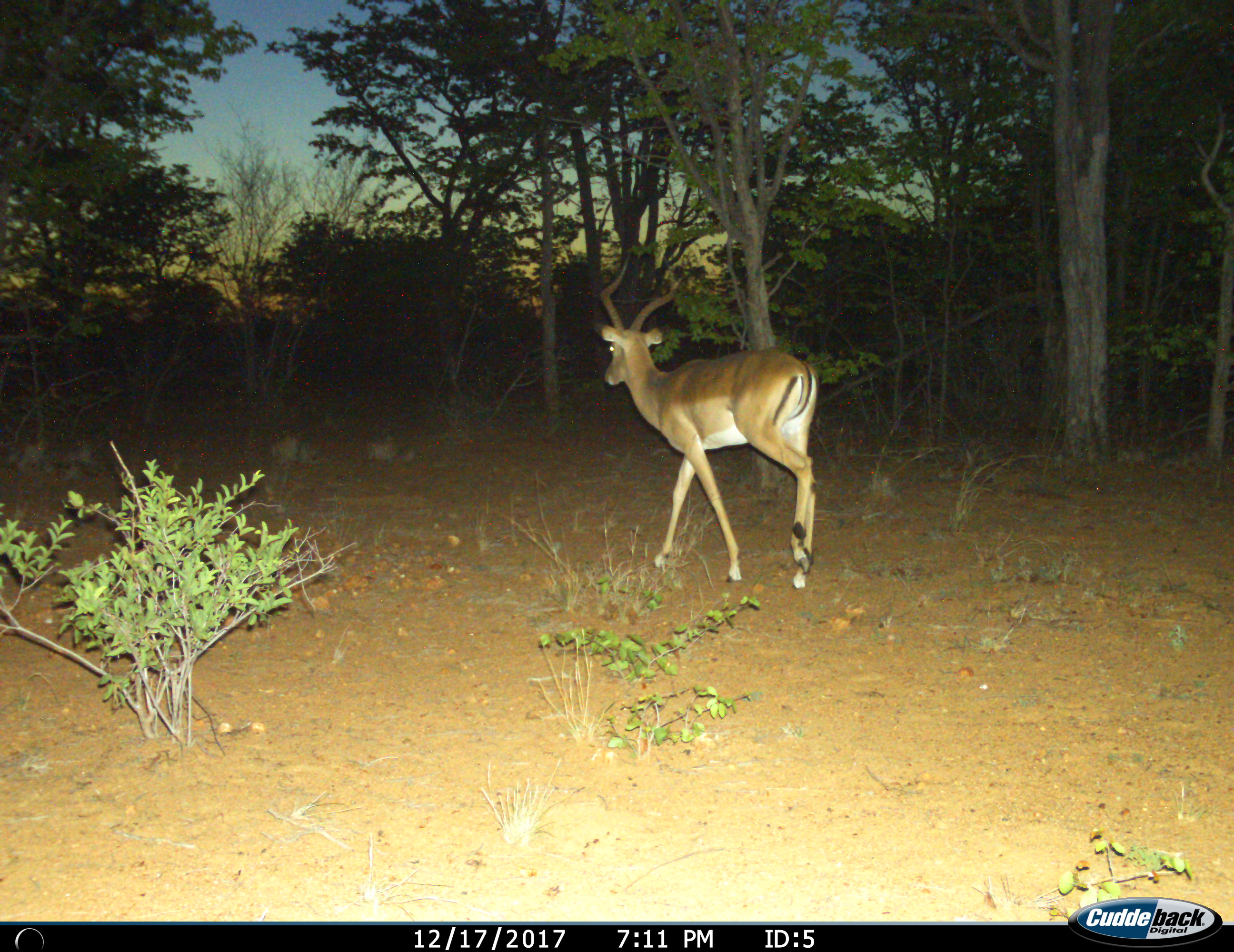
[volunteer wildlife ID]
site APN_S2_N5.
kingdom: Animalia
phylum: Chordata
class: Mammalia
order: Artiodactyla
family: Bovidae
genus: Aepyceros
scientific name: Aepyceros melampus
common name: impala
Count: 1.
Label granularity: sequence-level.